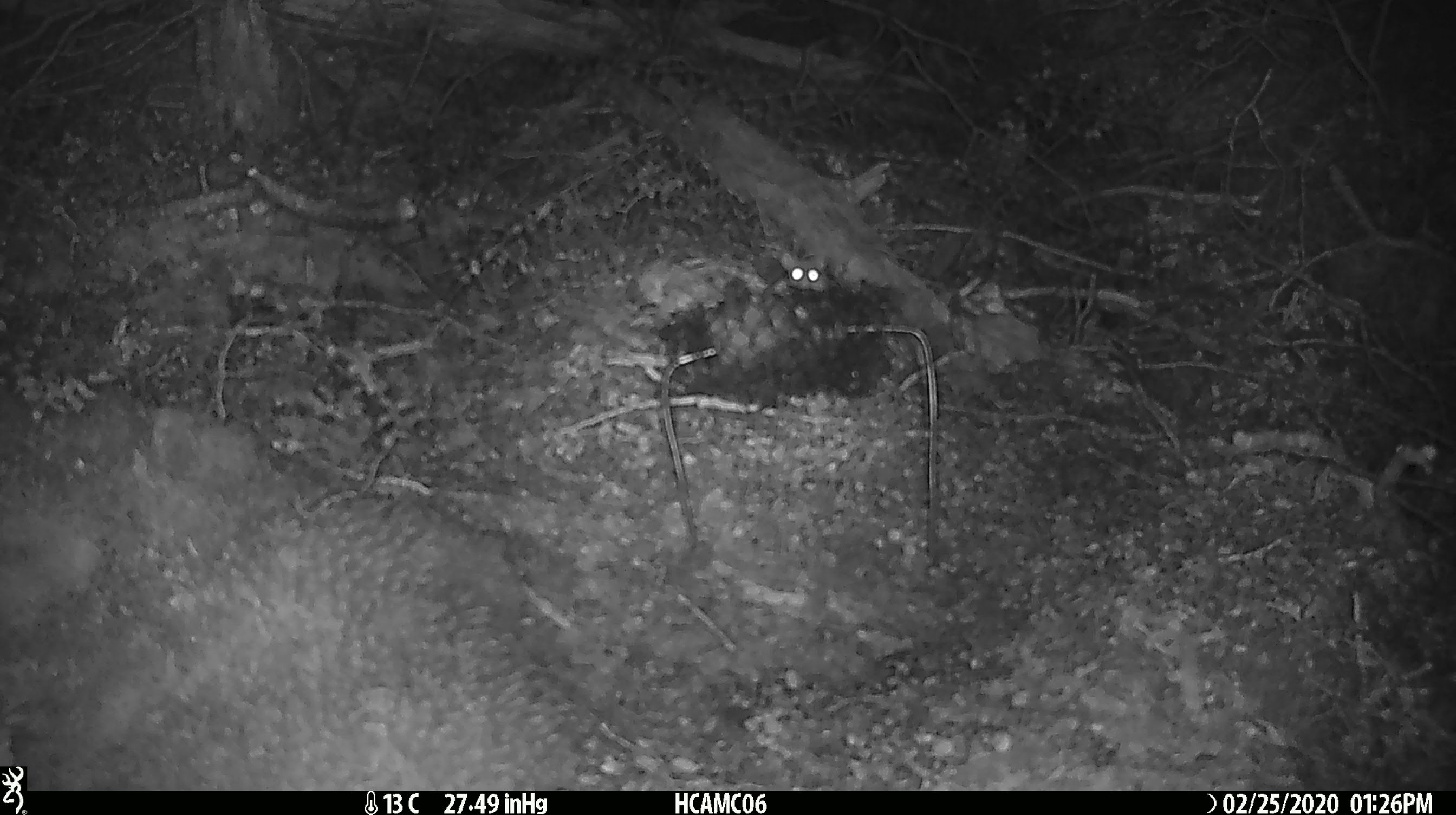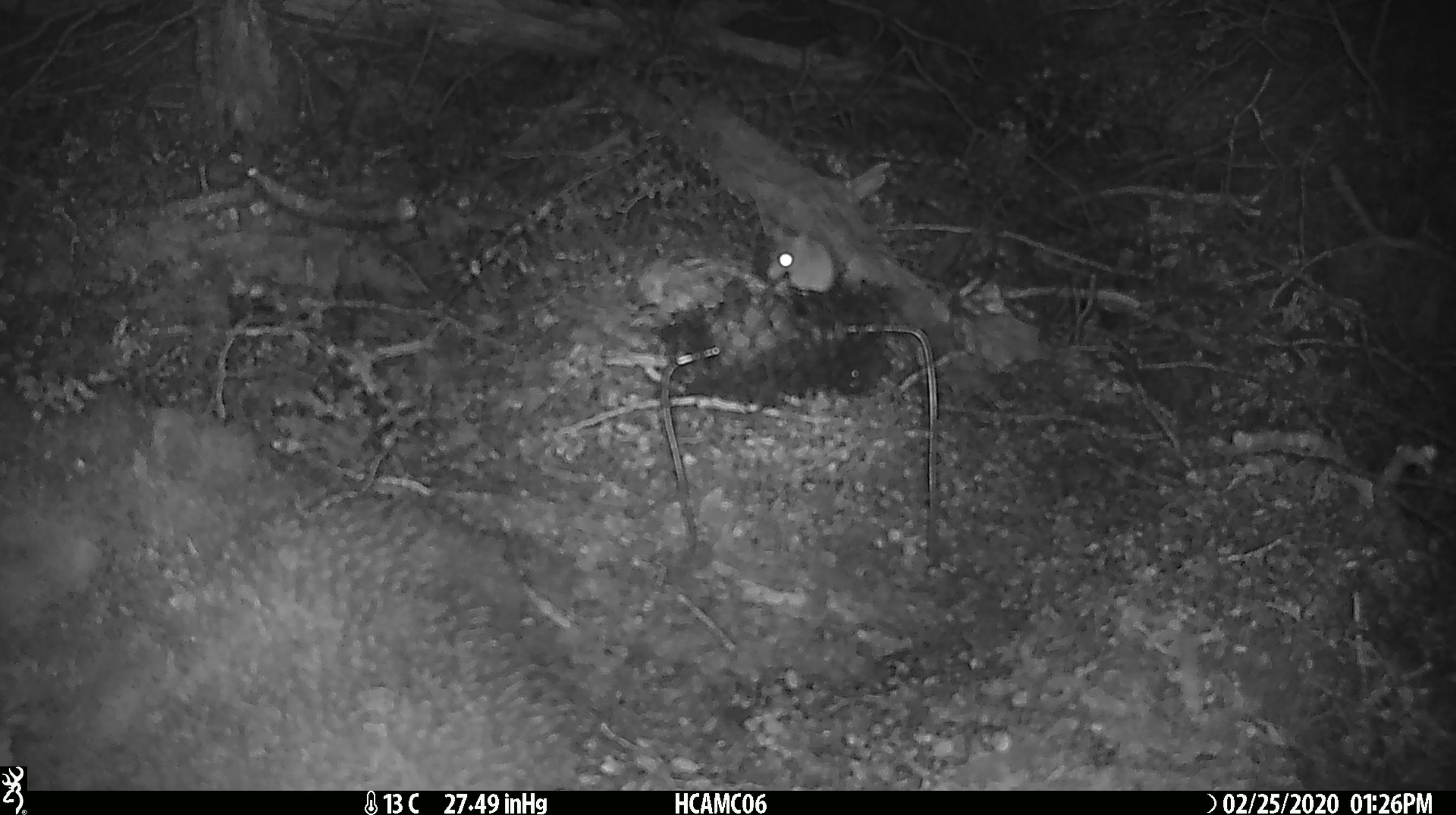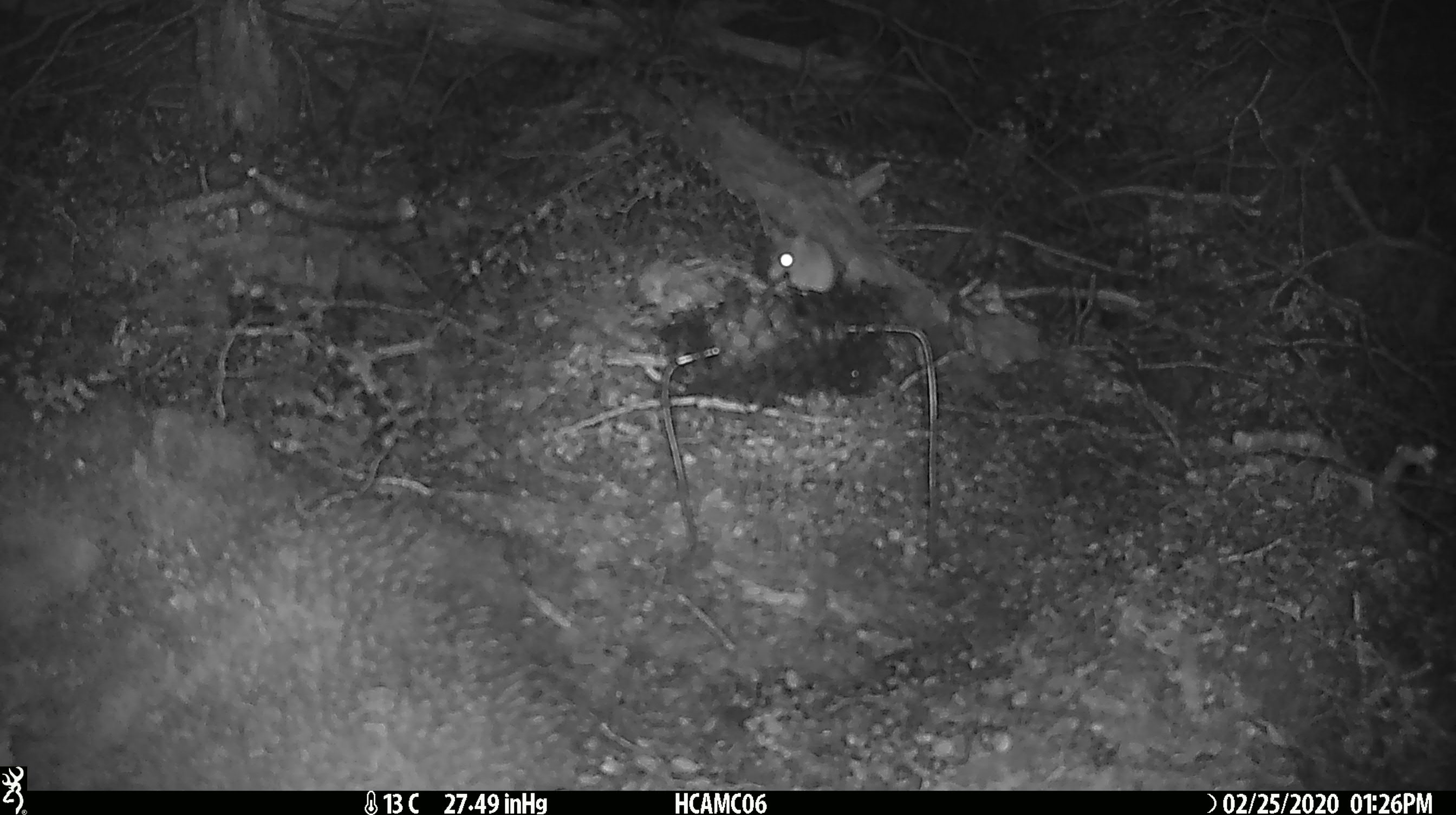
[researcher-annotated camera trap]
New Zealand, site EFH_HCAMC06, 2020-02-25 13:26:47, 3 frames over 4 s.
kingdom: Animalia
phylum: Chordata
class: Mammalia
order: Rodentia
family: Muridae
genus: Mus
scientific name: Mus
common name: mouse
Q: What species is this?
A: Mouse (Mus).